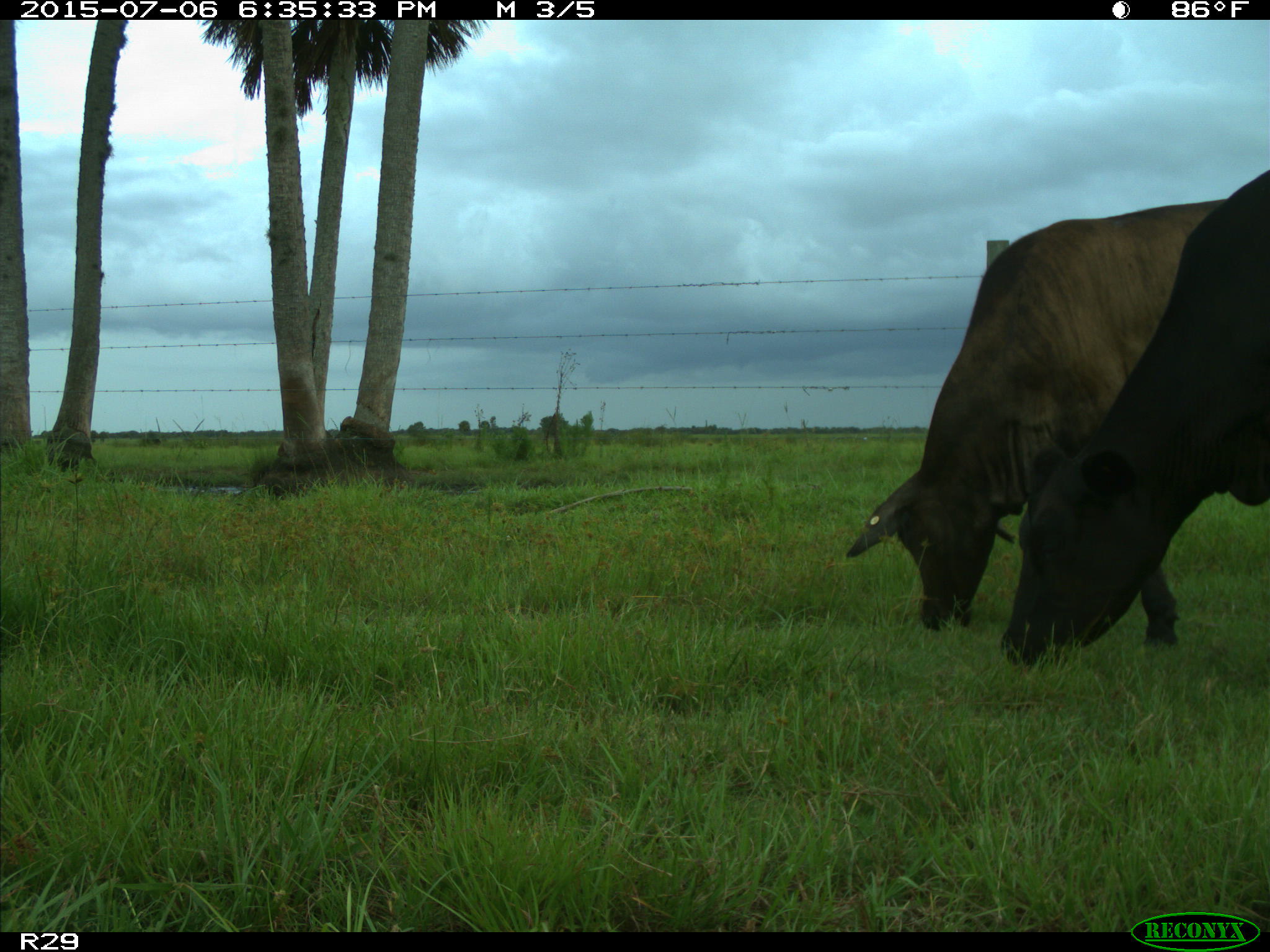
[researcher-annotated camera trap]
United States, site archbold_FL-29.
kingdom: Animalia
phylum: Chordata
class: Mammalia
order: Artiodactyla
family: Bovidae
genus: Bos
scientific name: Bos taurus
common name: domestic cow